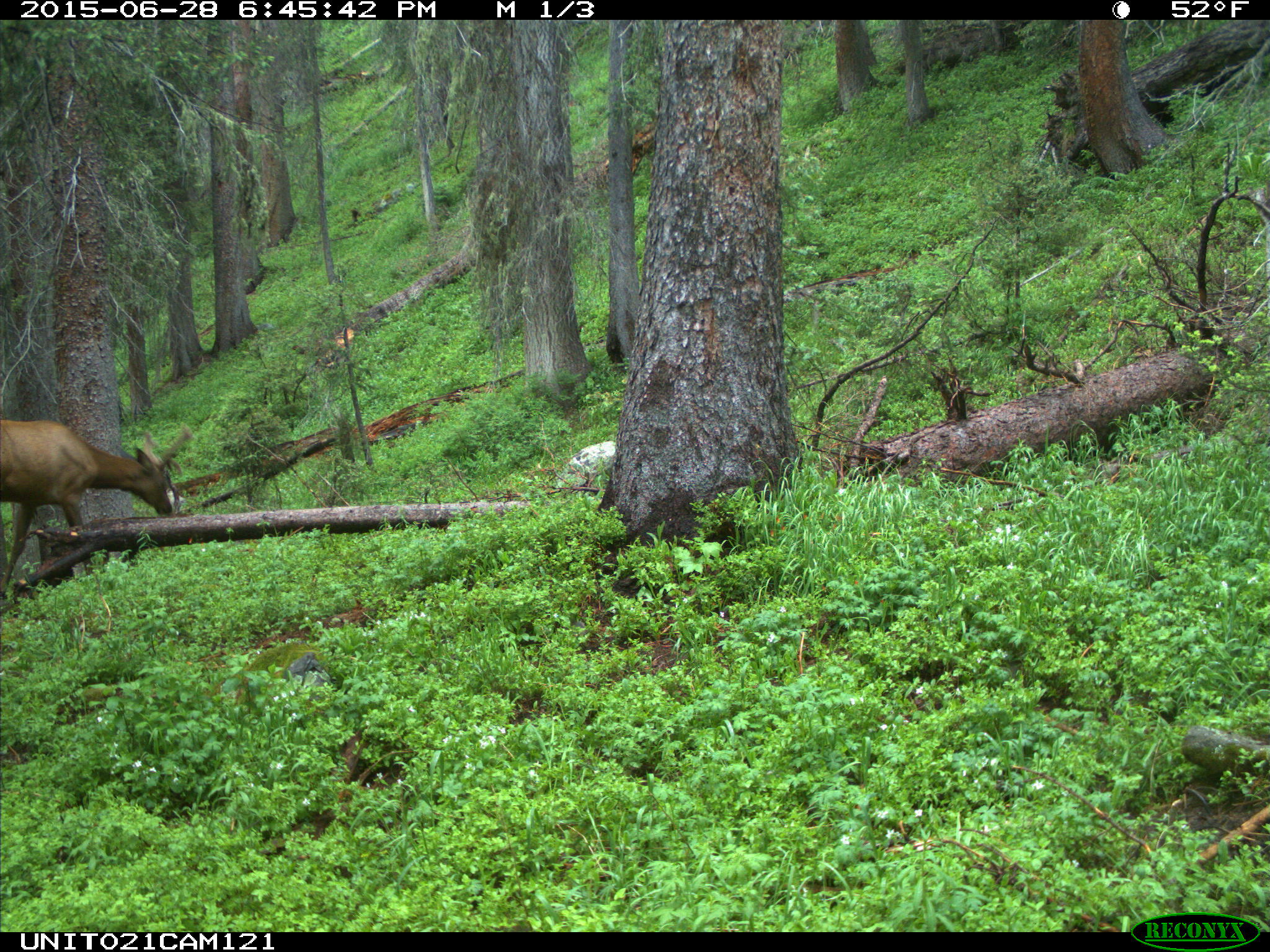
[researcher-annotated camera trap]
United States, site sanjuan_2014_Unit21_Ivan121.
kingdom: Animalia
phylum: Chordata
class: Mammalia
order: Artiodactyla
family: Cervidae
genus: Cervus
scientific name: Cervus elaphus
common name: red deer